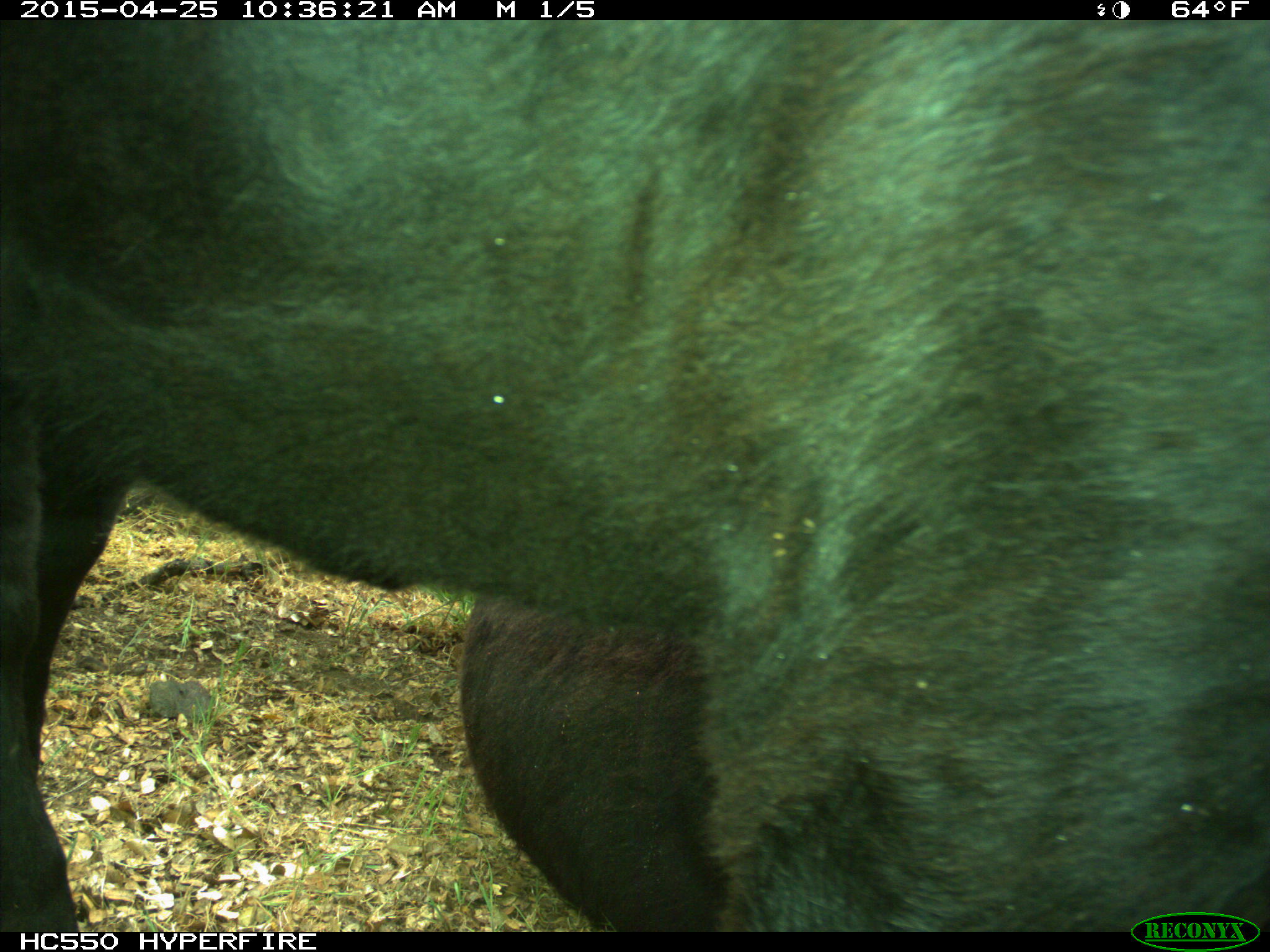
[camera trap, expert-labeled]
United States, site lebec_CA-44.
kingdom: Animalia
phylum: Chordata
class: Mammalia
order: Artiodactyla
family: Suidae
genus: Sus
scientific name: Sus scrofa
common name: wild boar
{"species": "Sus scrofa (wild boar)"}